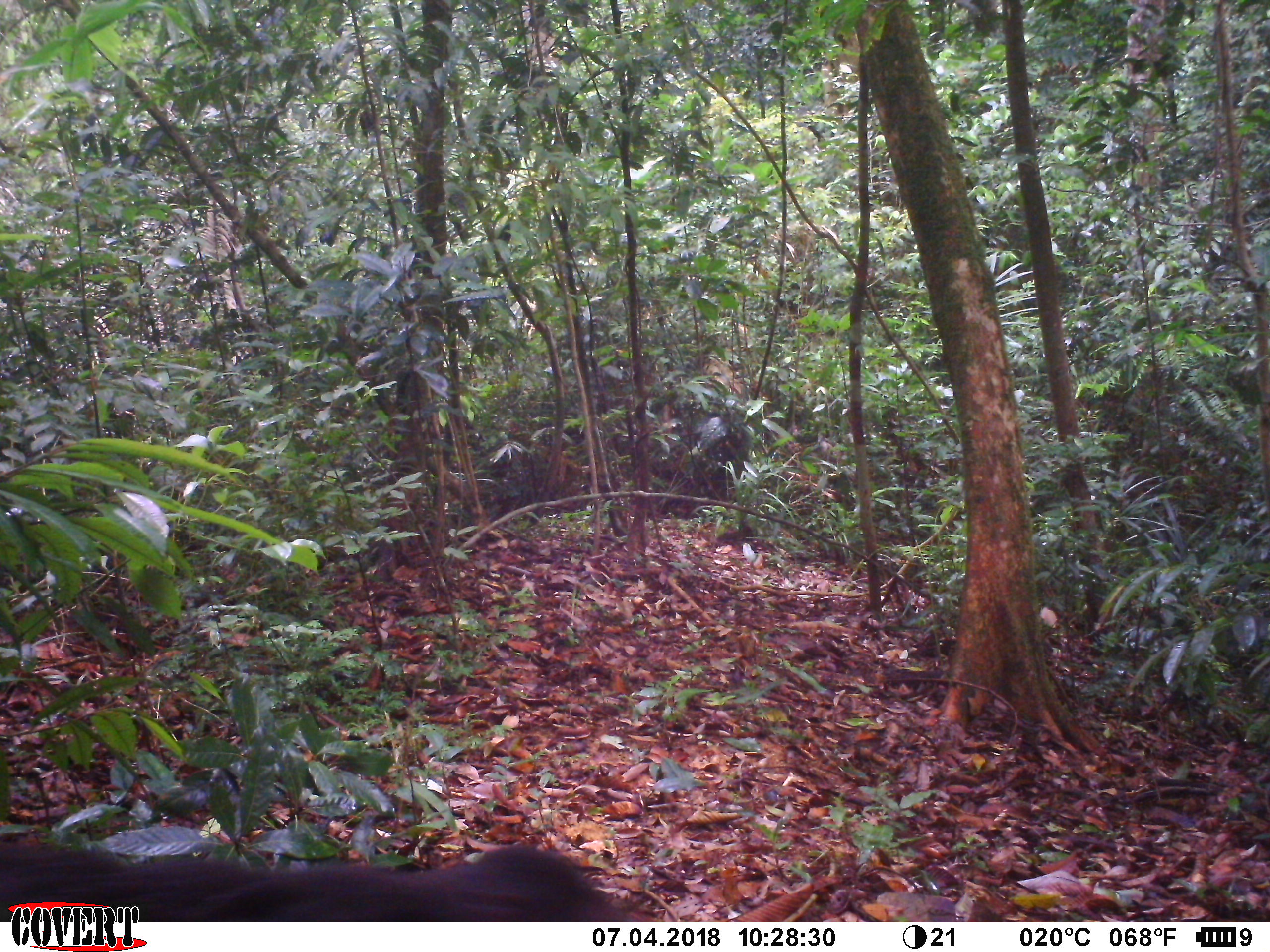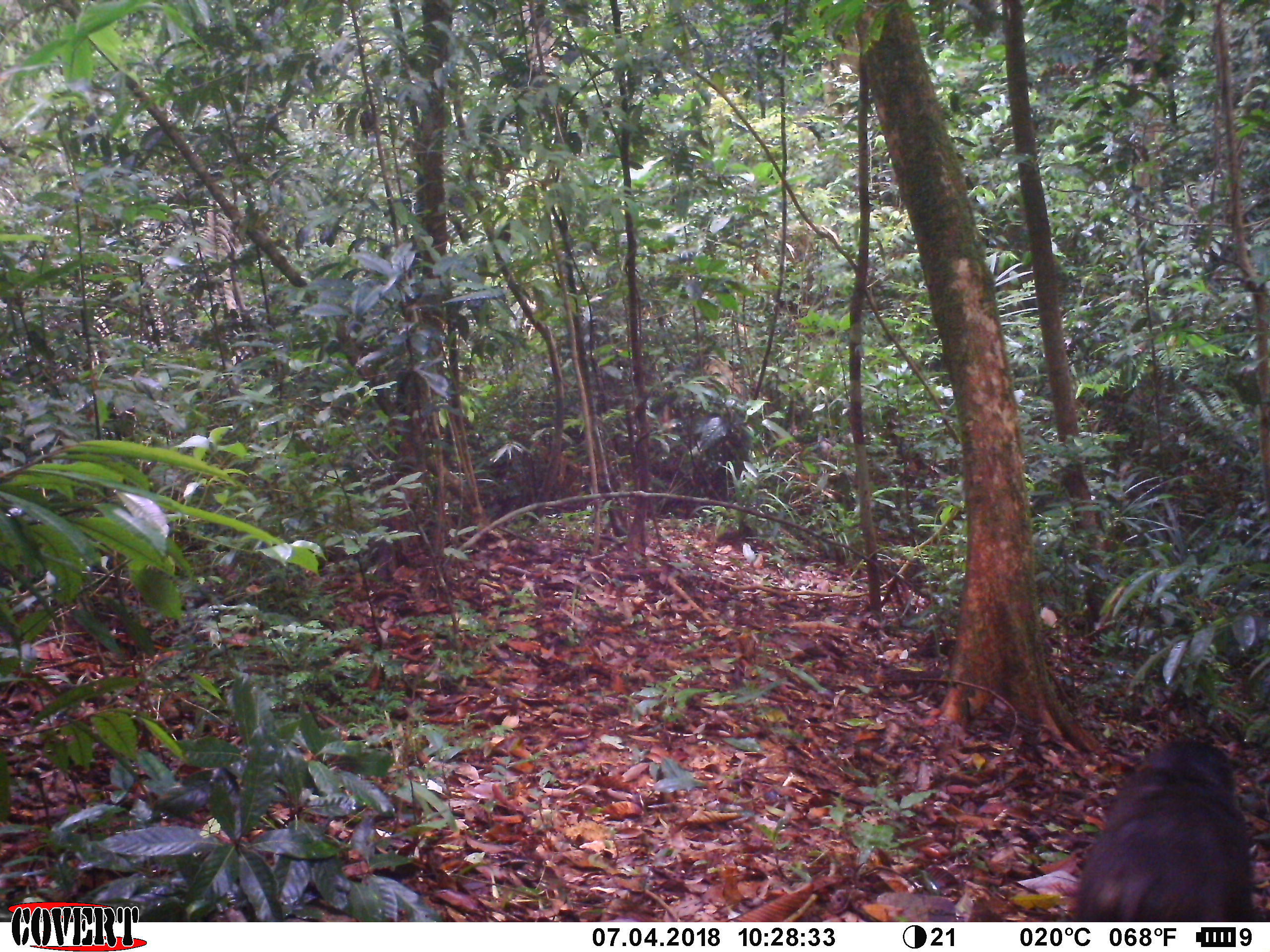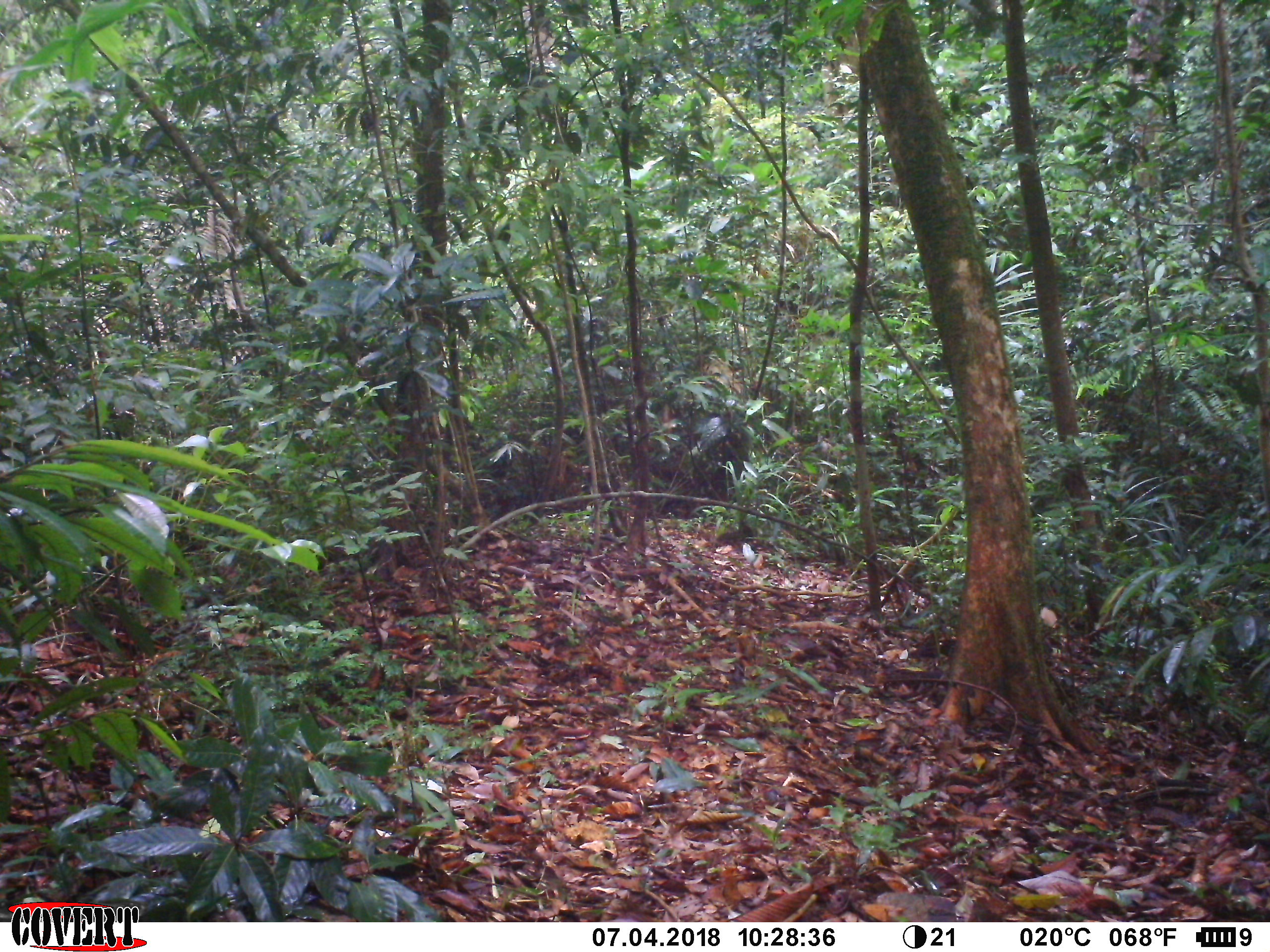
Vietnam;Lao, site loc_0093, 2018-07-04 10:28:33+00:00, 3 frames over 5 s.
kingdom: Animalia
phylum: Chordata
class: Mammalia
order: Primates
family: Cercopithecidae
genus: Macaca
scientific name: Macaca arctoides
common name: stump-tailed macaque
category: stump tailed macaque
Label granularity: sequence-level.